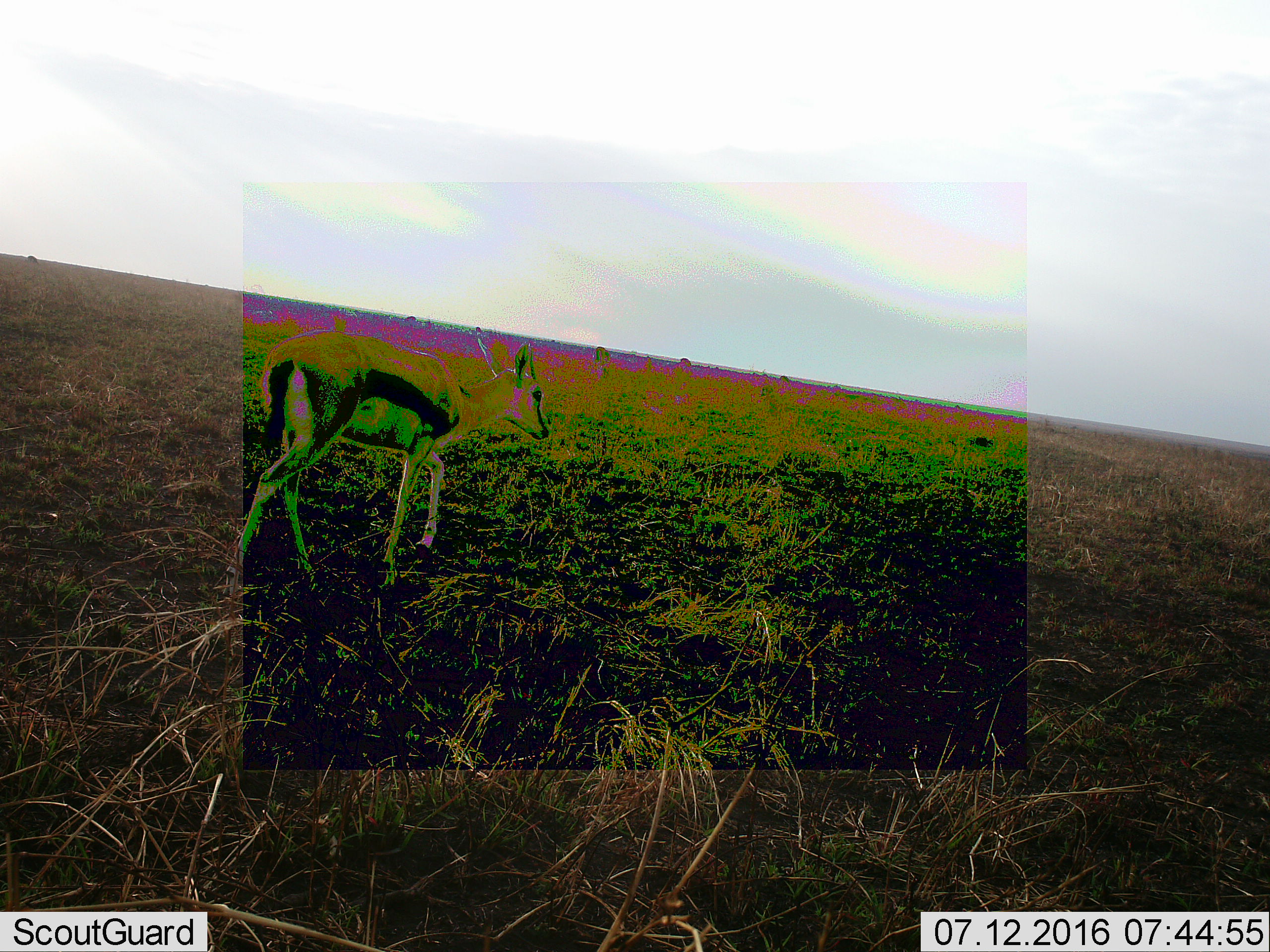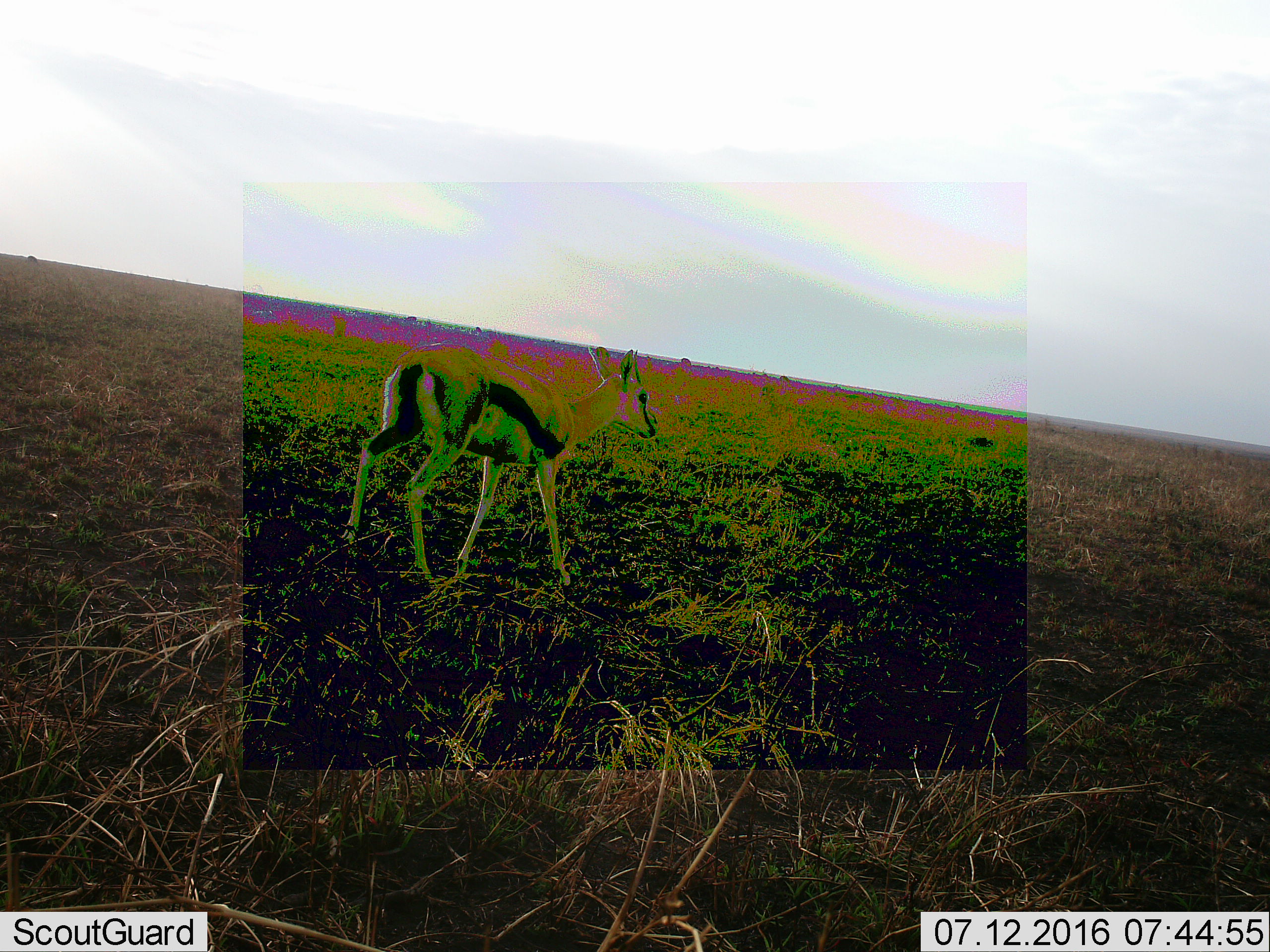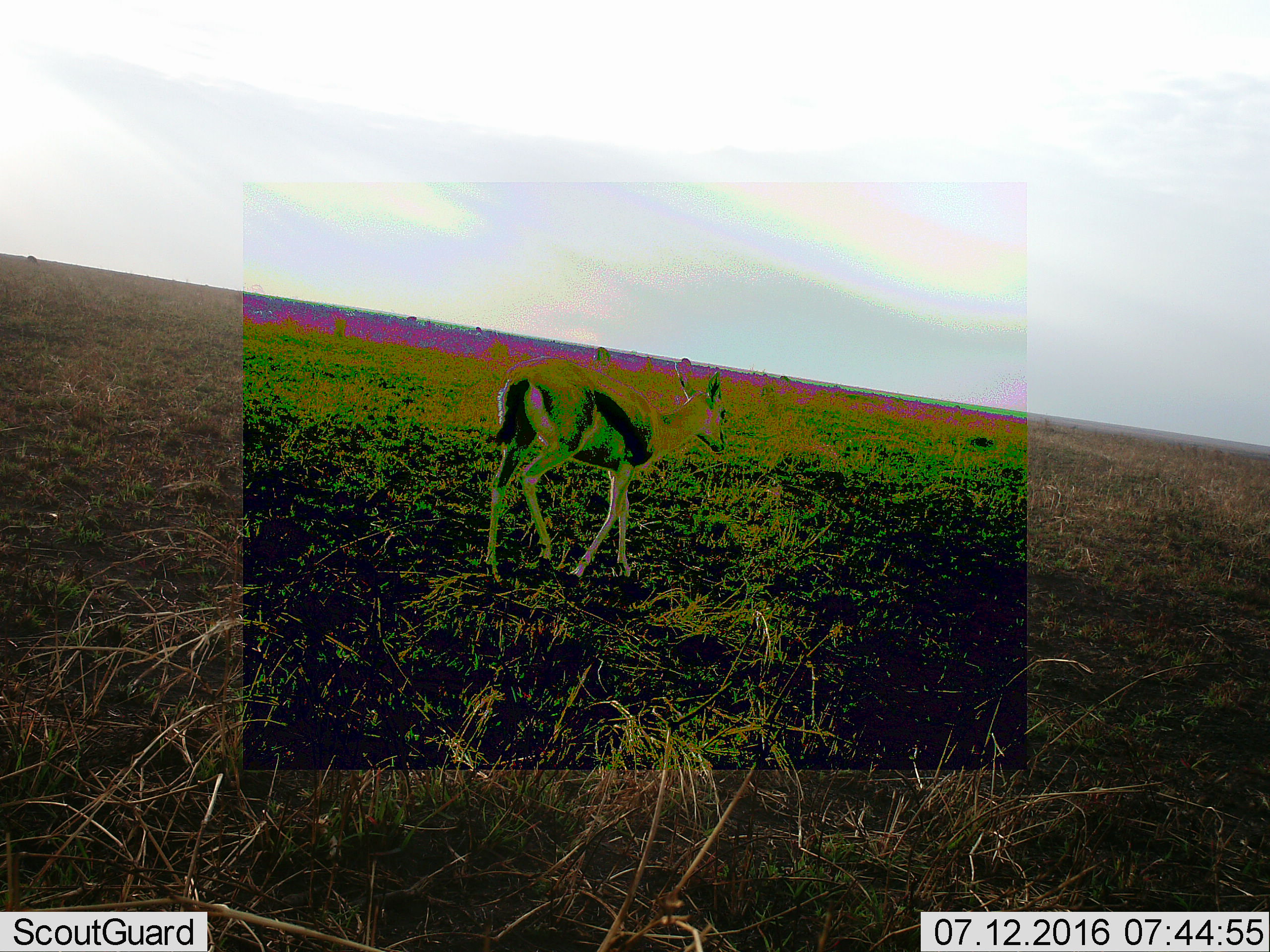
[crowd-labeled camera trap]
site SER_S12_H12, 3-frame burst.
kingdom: Animalia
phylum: Chordata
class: Mammalia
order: Artiodactyla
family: Bovidae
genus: Eudorcas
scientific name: Eudorcas thomsonii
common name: thomson's gazelle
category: gazellethomsons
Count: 1.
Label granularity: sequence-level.